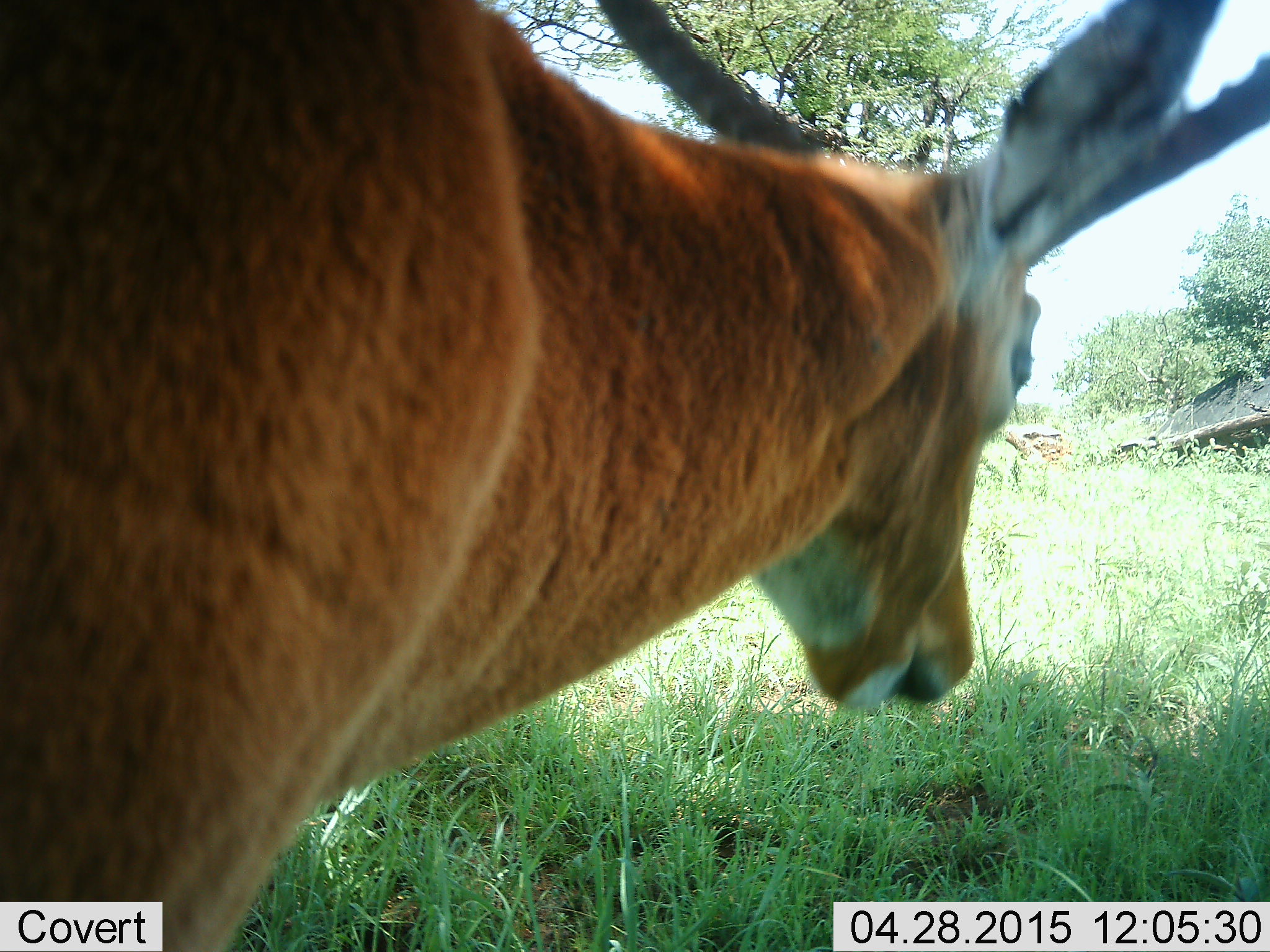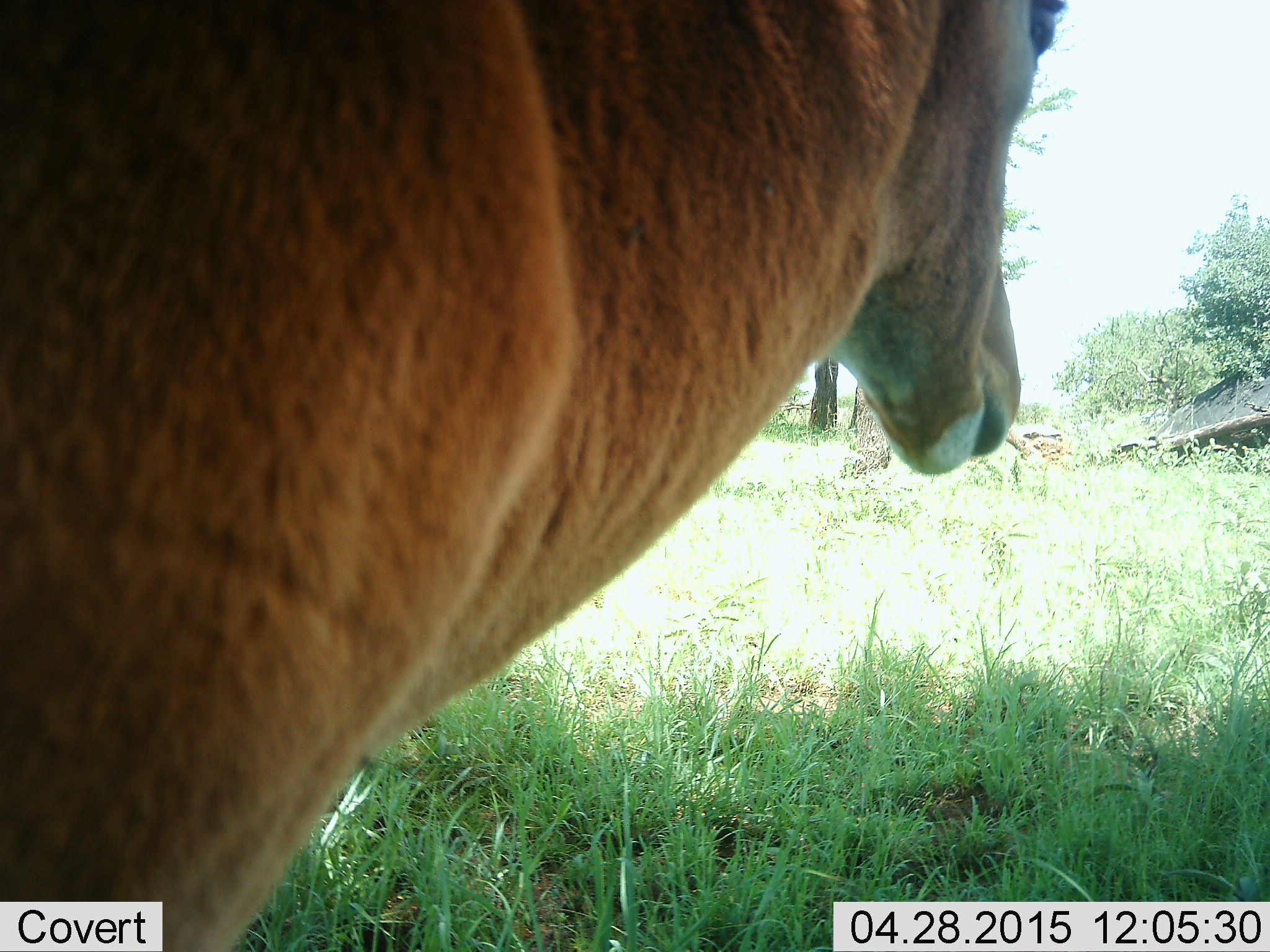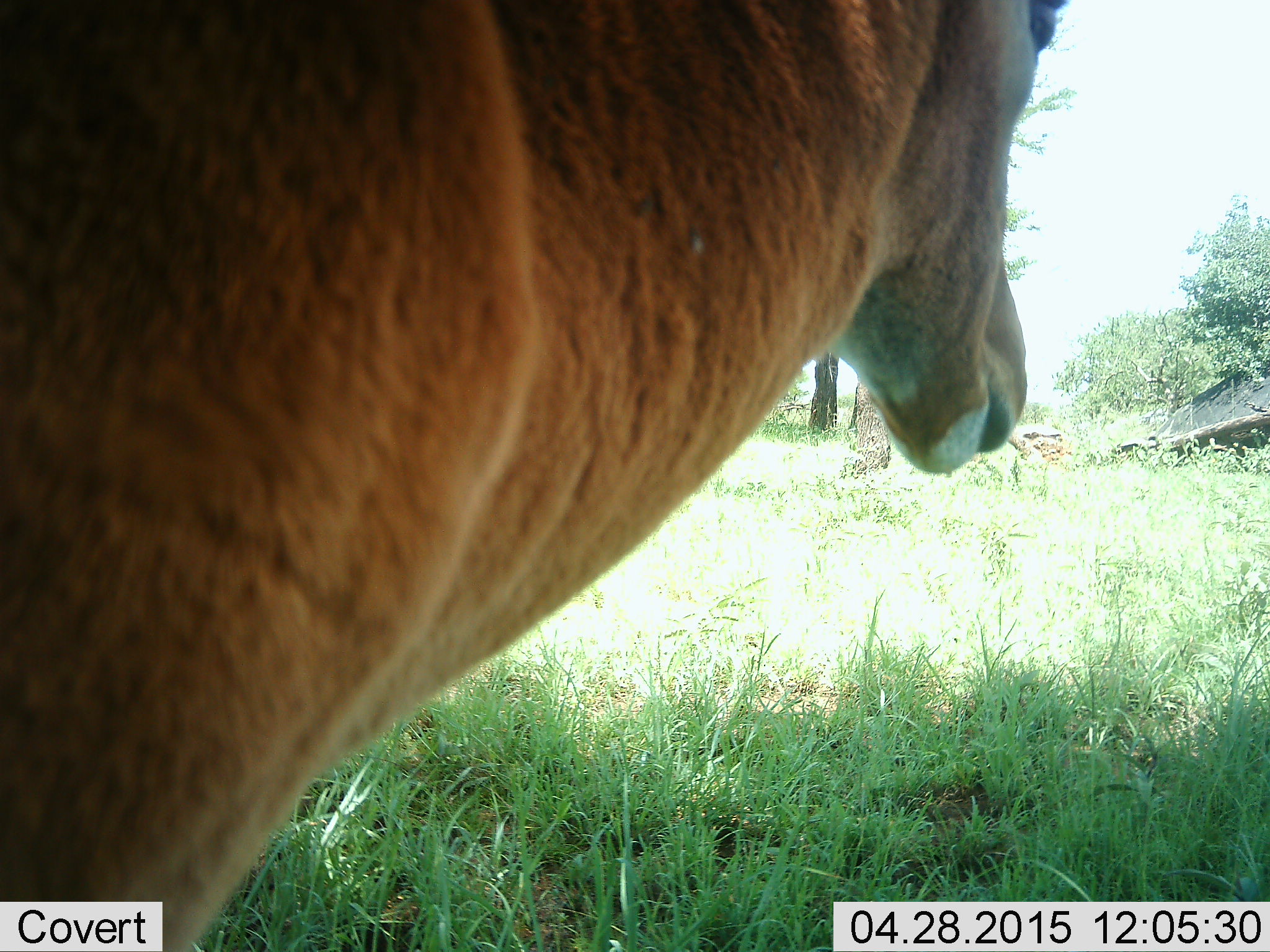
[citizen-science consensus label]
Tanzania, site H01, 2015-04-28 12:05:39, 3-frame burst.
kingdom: Animalia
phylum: Chordata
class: Mammalia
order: Artiodactyla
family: Bovidae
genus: Aepyceros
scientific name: Aepyceros melampus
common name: impala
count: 1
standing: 100%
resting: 0%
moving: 0%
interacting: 0%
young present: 0%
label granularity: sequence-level